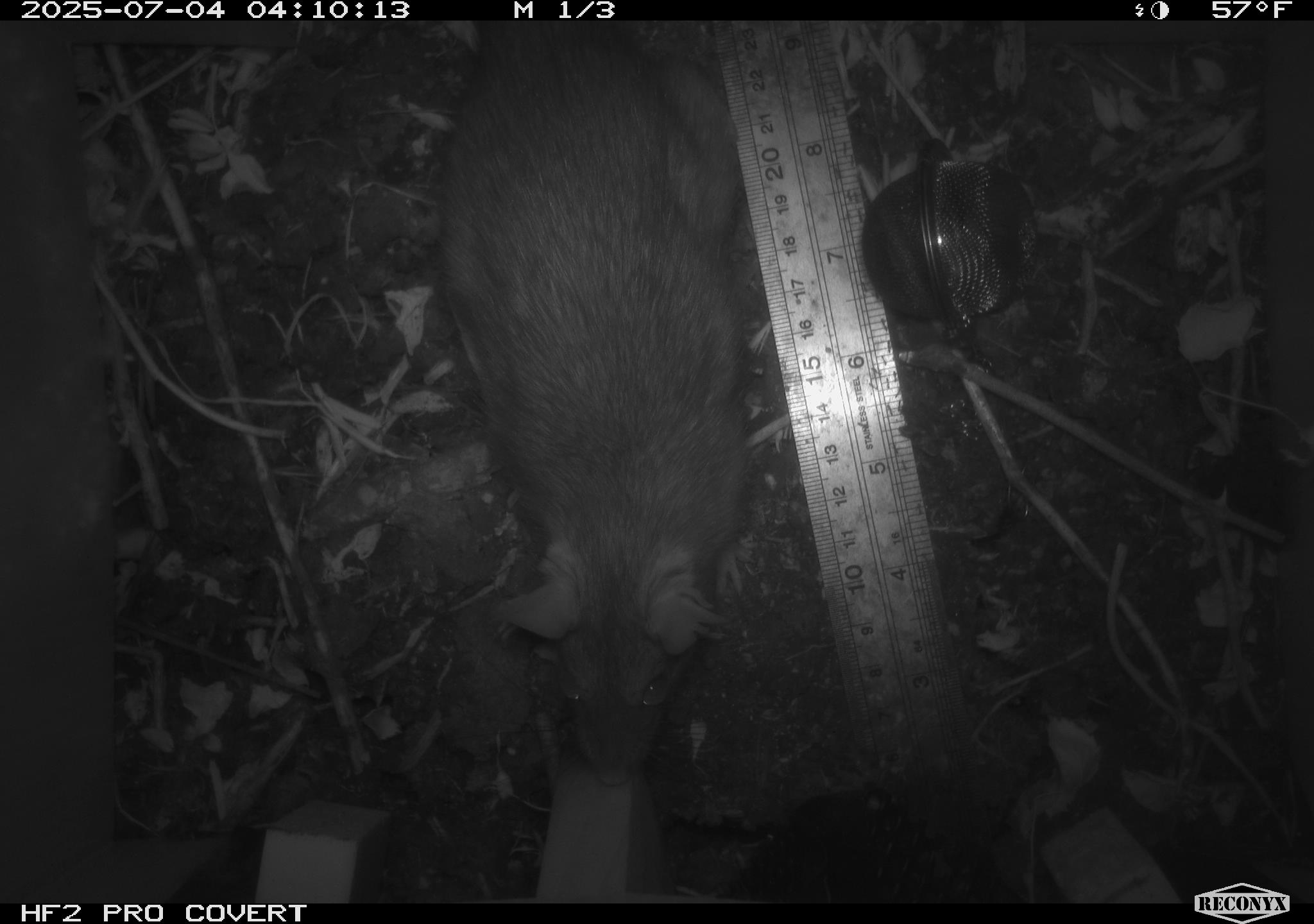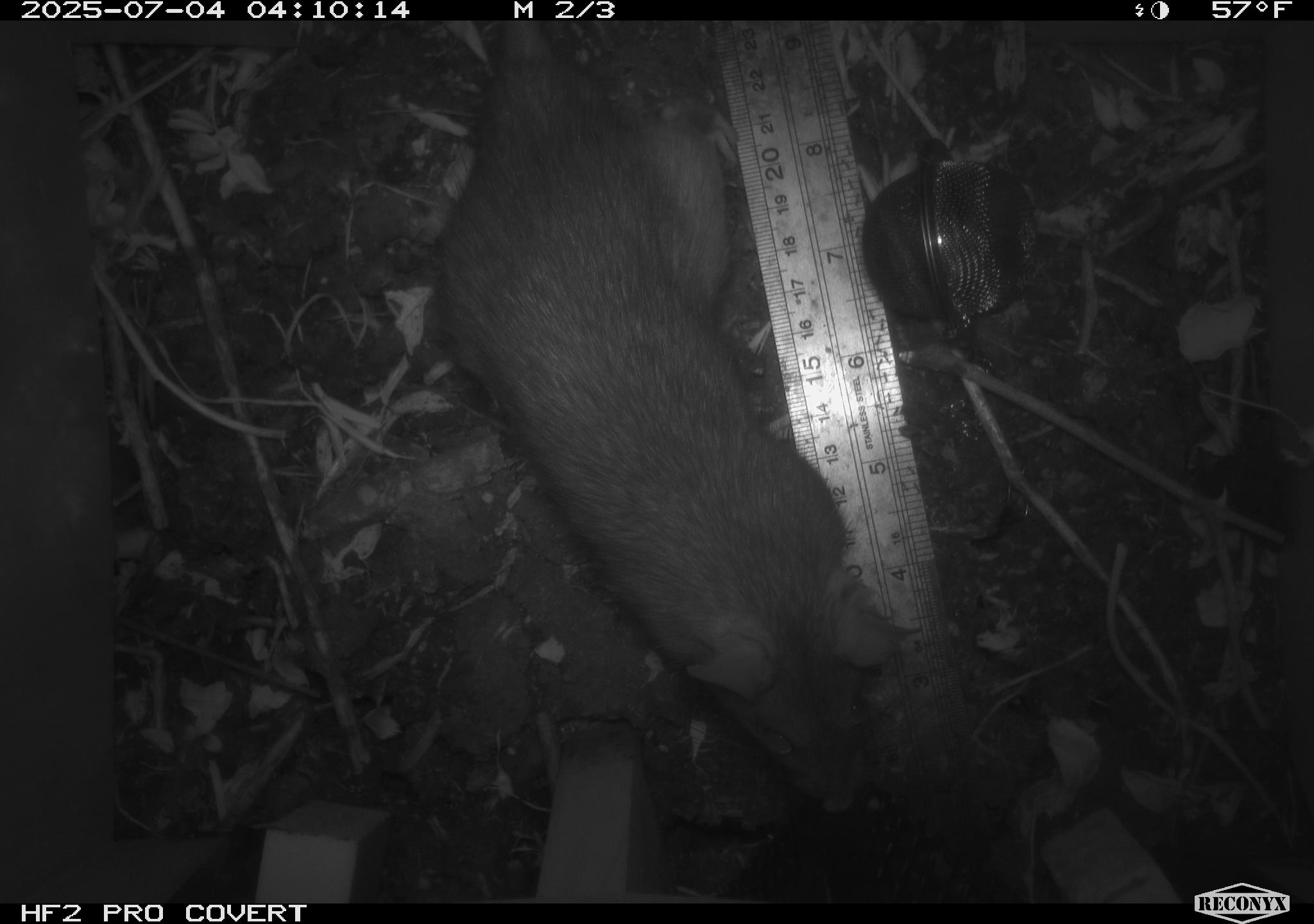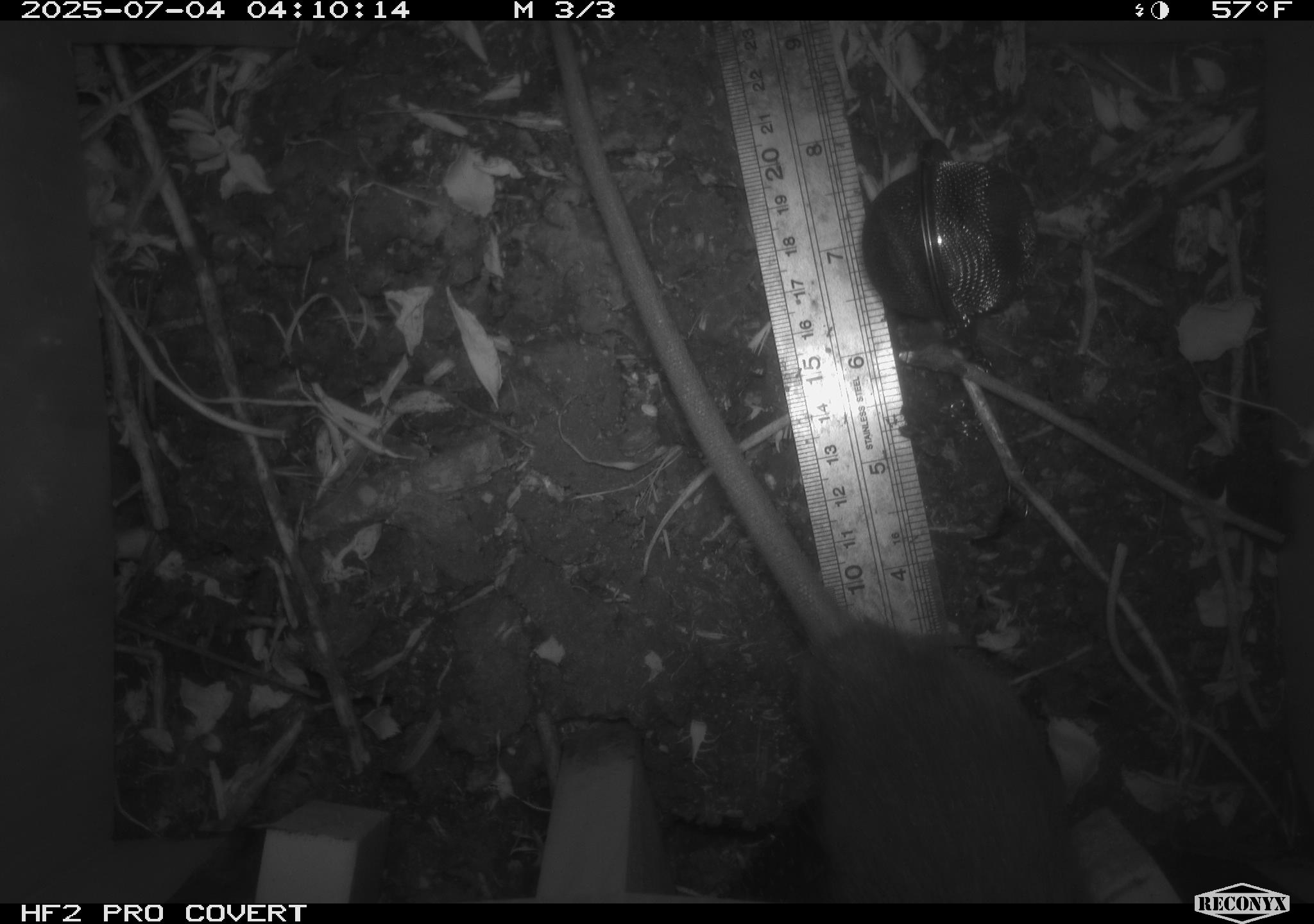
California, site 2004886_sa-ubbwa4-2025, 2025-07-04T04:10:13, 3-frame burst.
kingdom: Animalia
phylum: Chordata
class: Mammalia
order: Rodentia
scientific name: Rodentia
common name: rodent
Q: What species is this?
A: Rodent (Rodentia).